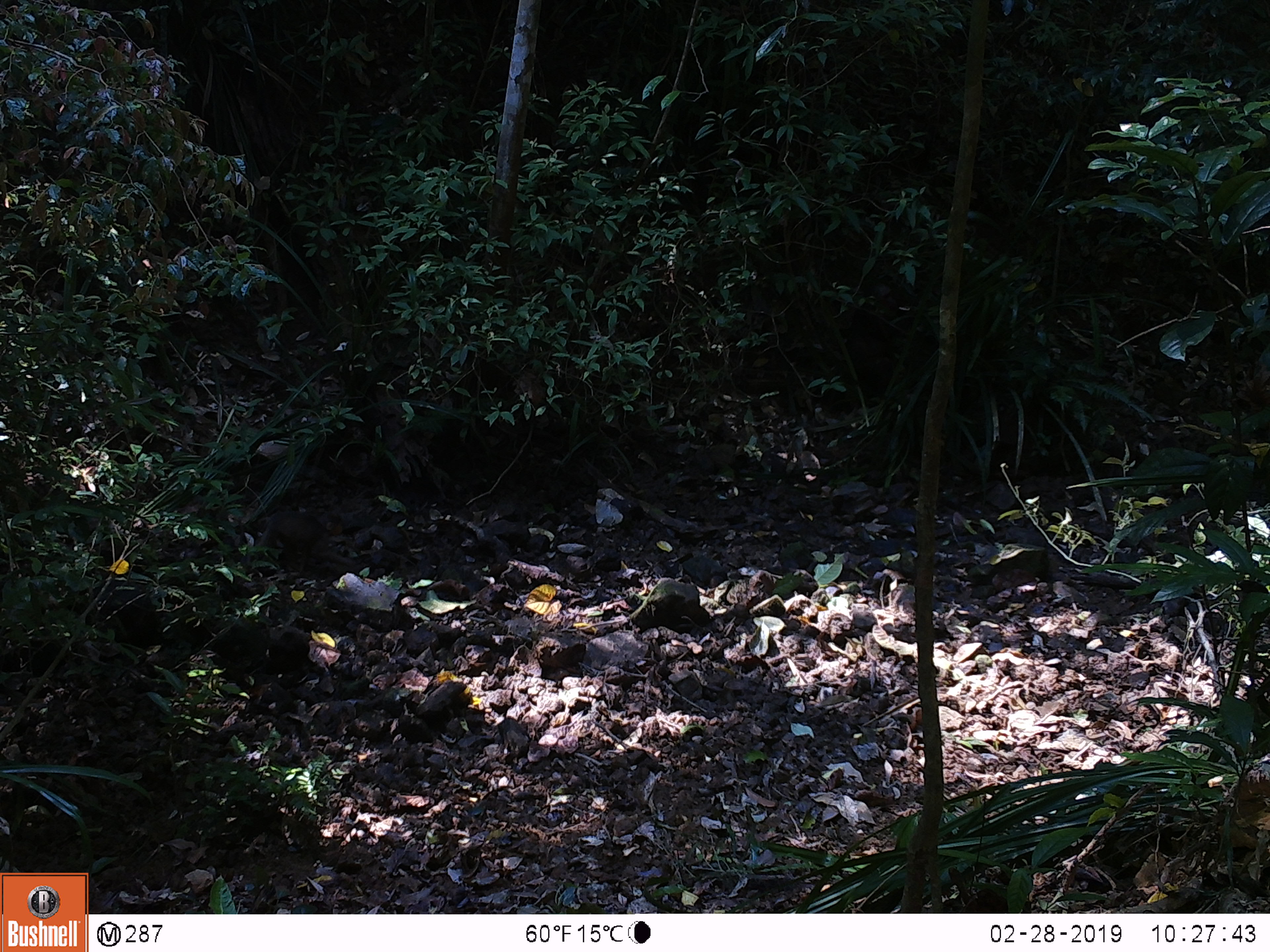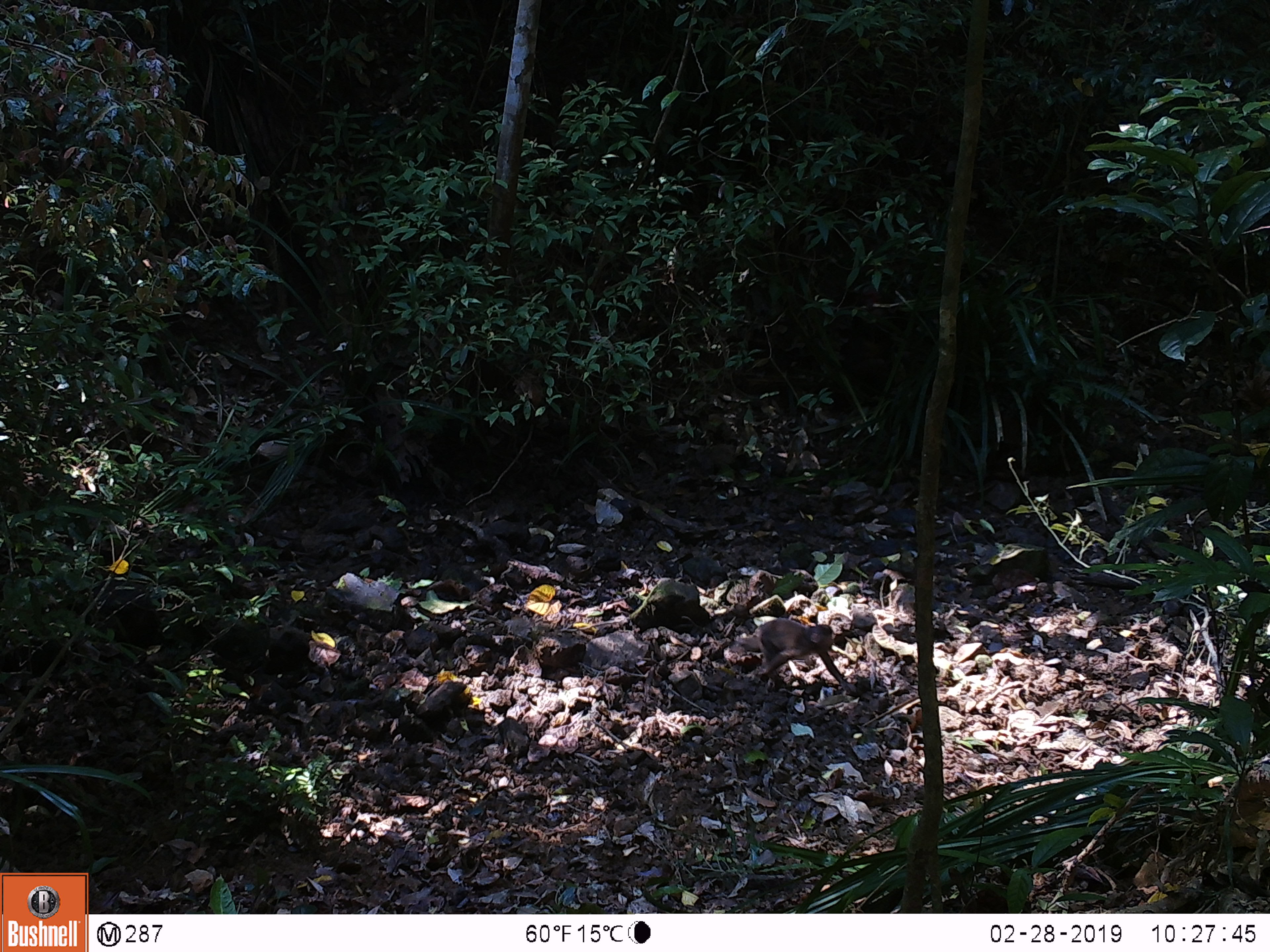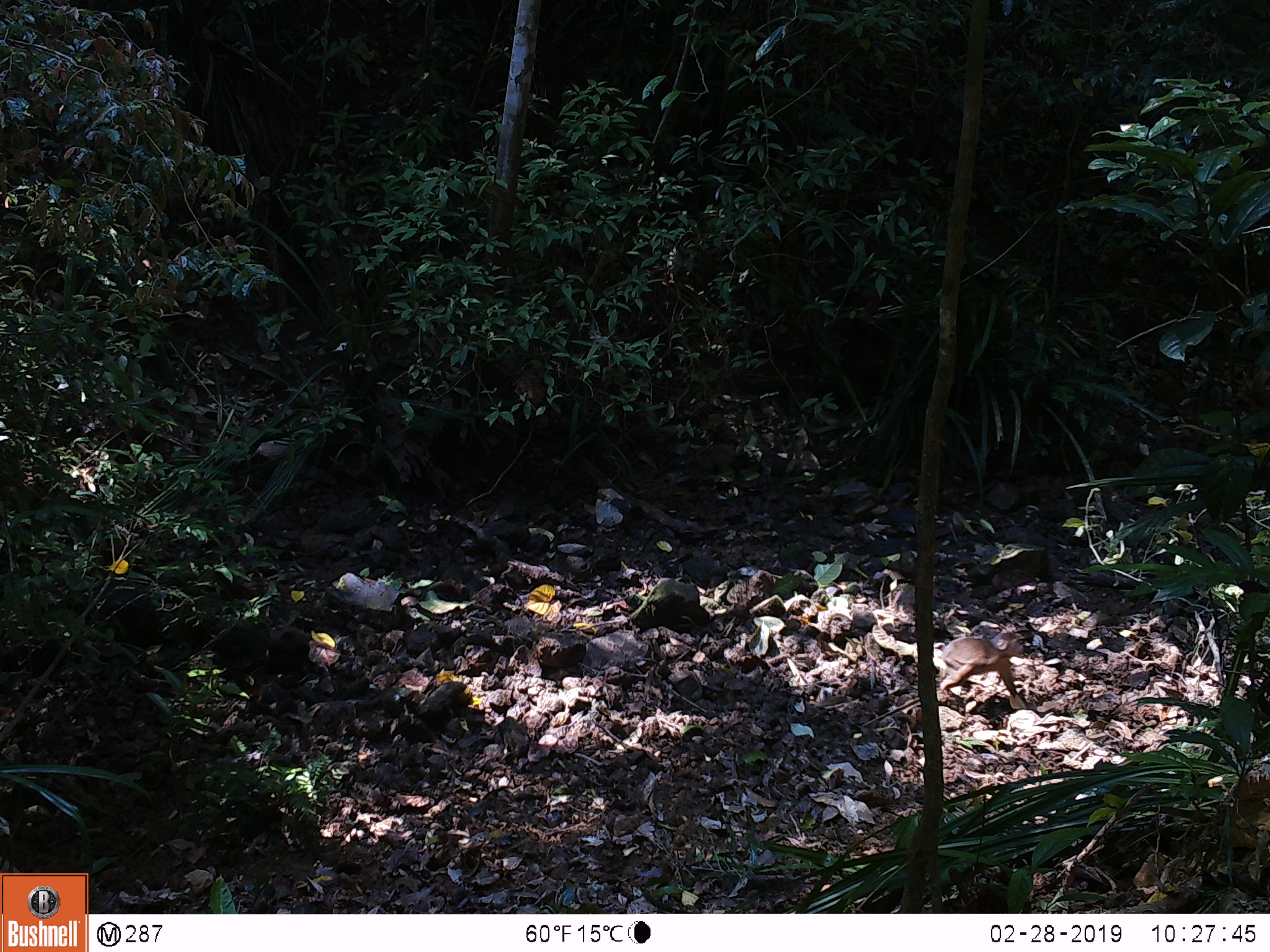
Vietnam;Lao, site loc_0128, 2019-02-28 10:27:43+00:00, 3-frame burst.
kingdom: Animalia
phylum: Chordata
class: Mammalia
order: Primates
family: Cercopithecidae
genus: Macaca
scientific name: Macaca arctoides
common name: stump-tailed macaque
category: stump tailed macaque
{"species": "stump tailed macaque (stump-tailed macaque) (Macaca arctoides)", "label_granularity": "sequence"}